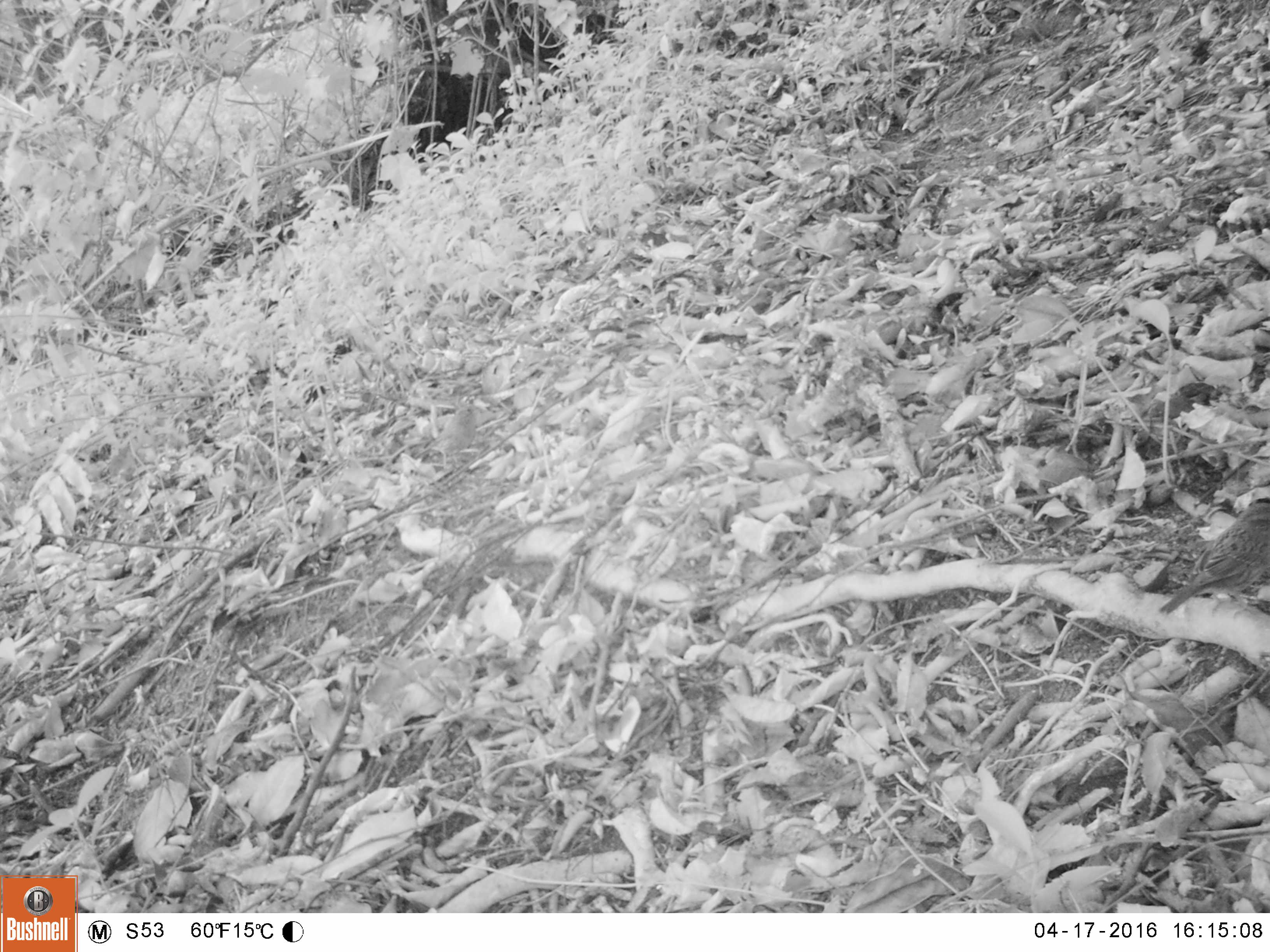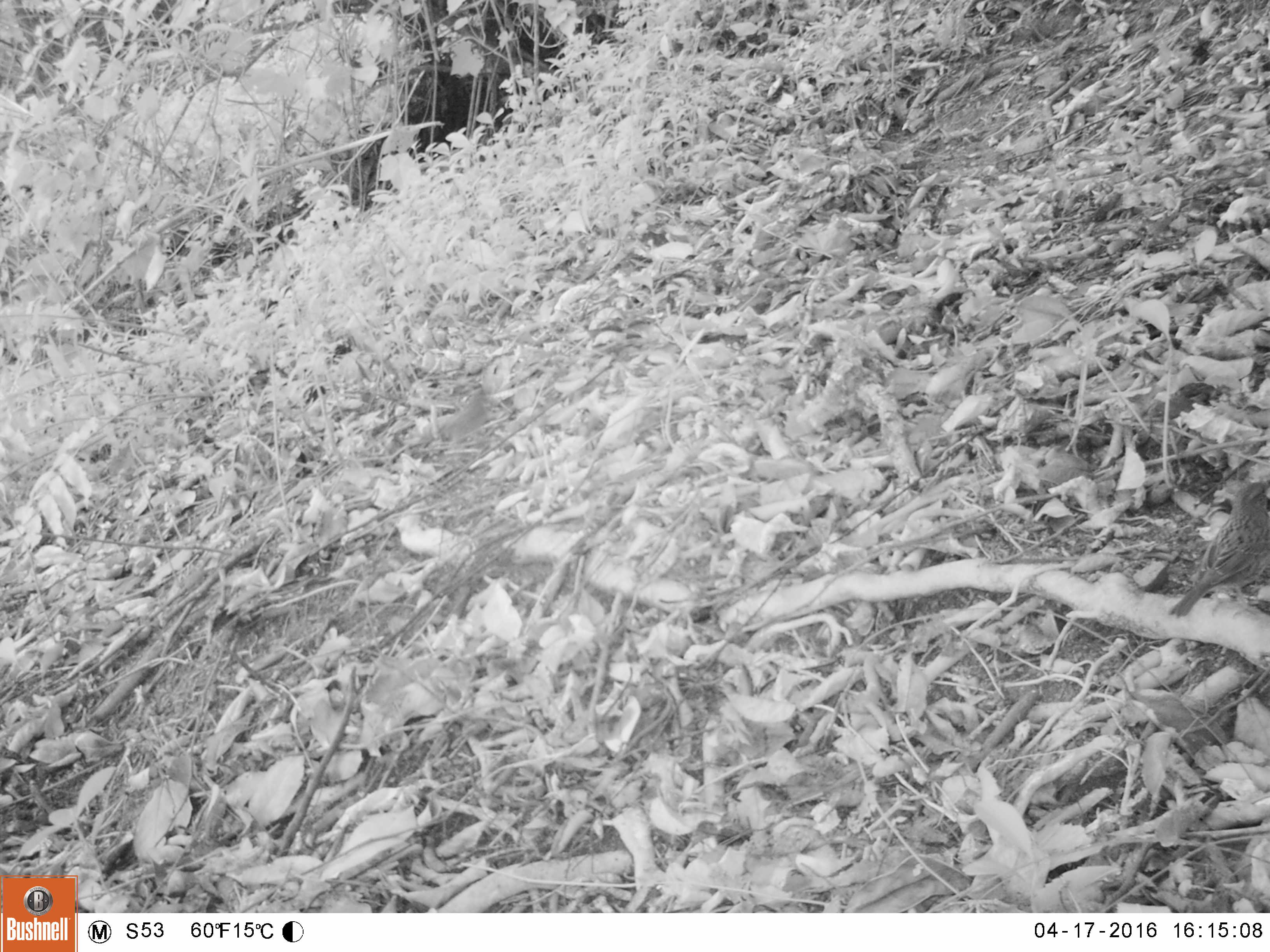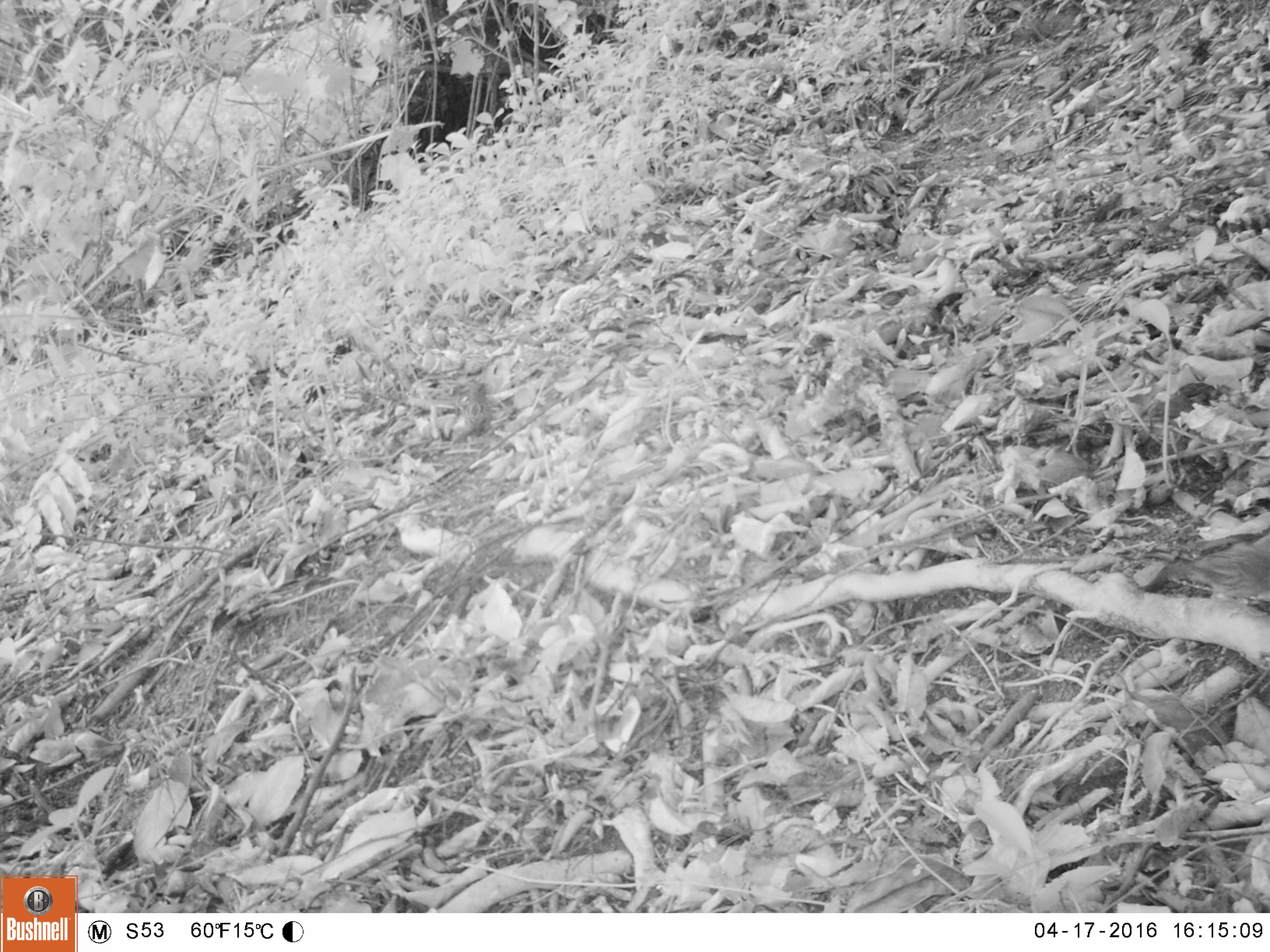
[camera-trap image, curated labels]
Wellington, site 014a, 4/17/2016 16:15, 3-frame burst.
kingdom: Animalia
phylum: Chordata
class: Aves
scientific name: Aves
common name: bird